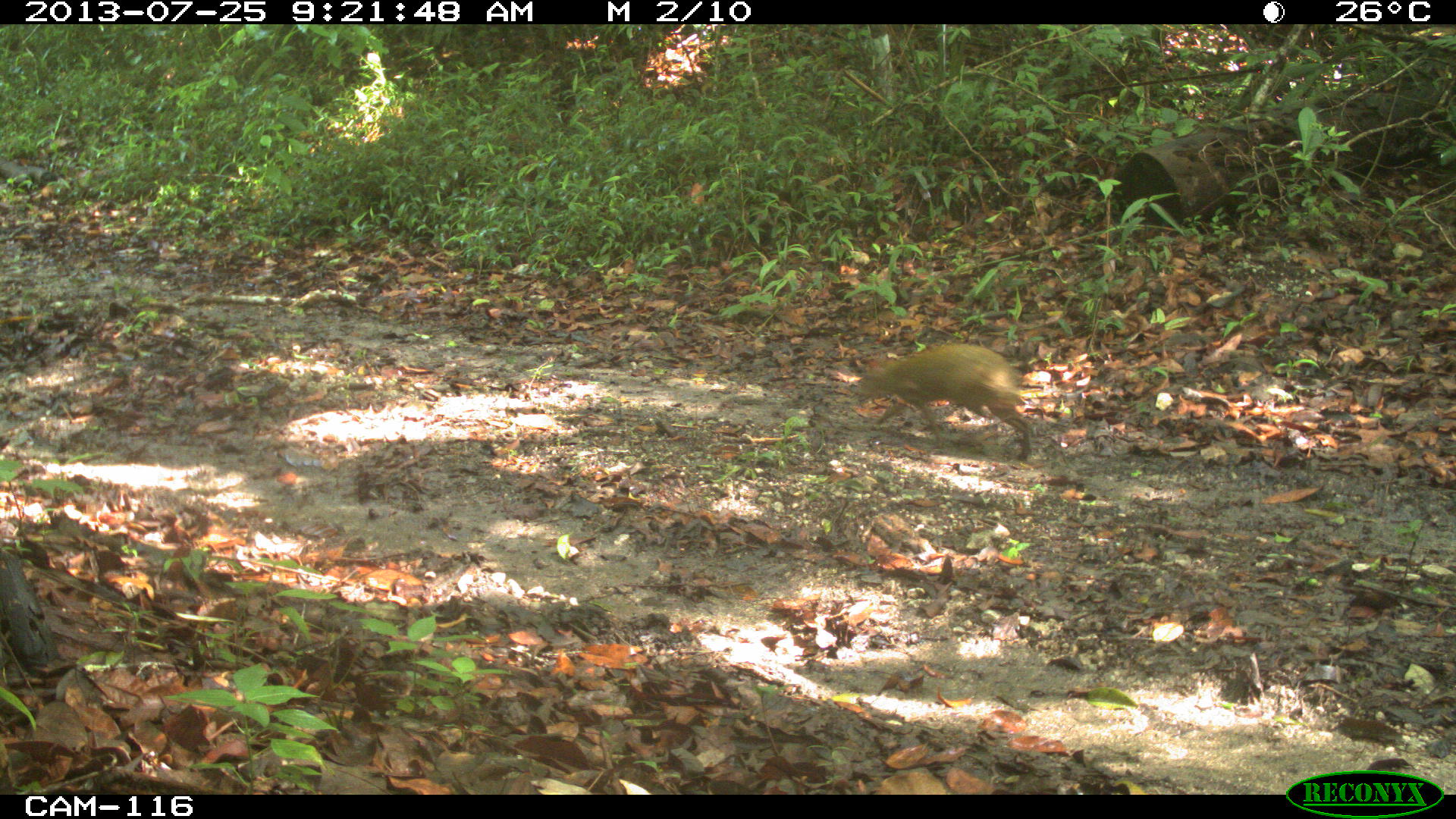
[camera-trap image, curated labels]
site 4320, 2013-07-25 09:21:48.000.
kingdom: Animalia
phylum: Chordata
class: Mammalia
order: Rodentia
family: Dasyproctidae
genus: Dasyprocta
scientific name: Dasyprocta punctata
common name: central american agouti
Dasyprocta punctata (central american agouti), count 1.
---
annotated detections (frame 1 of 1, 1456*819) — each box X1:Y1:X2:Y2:
dasyprocta punctata: 853:341:1034:462